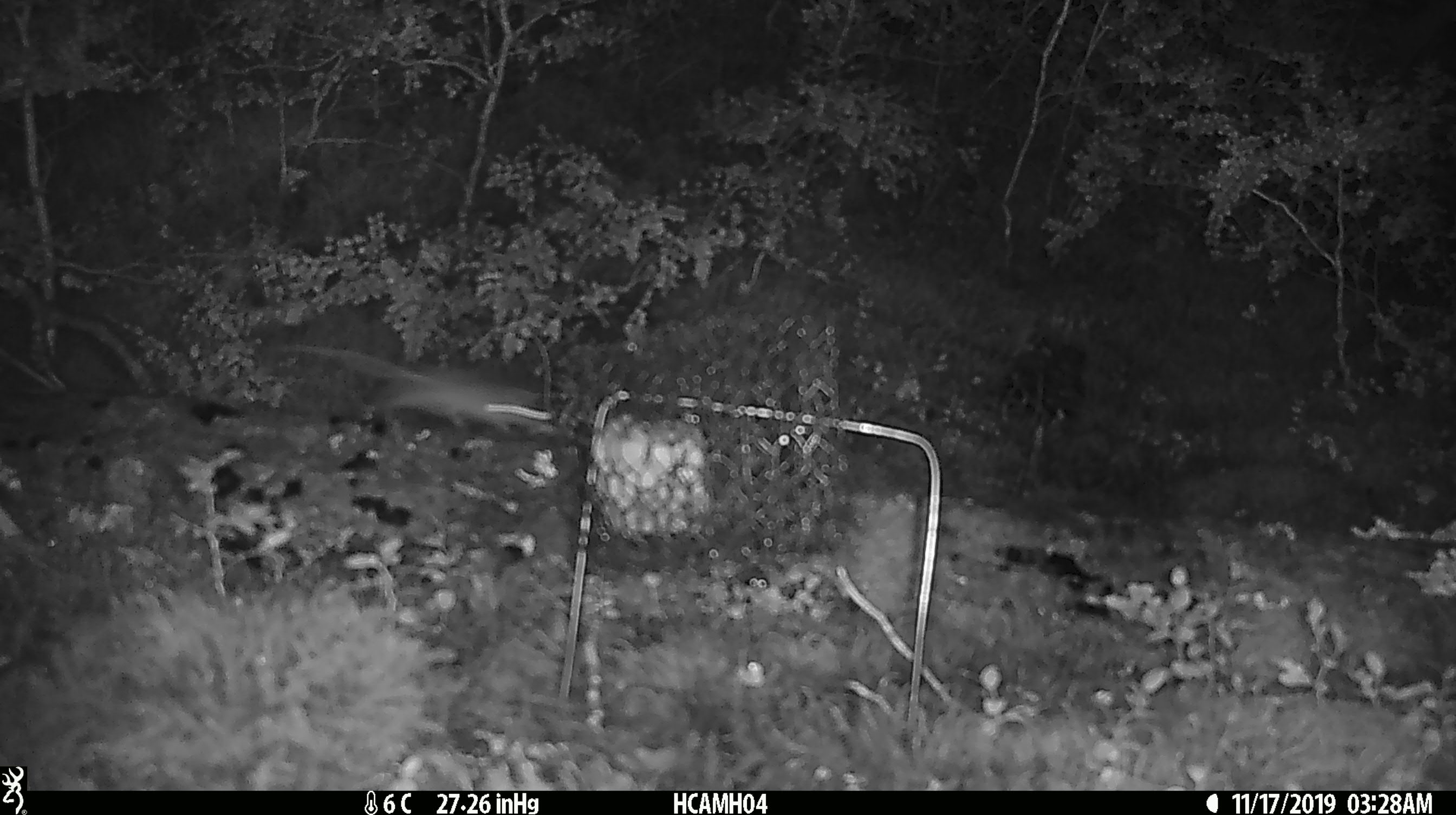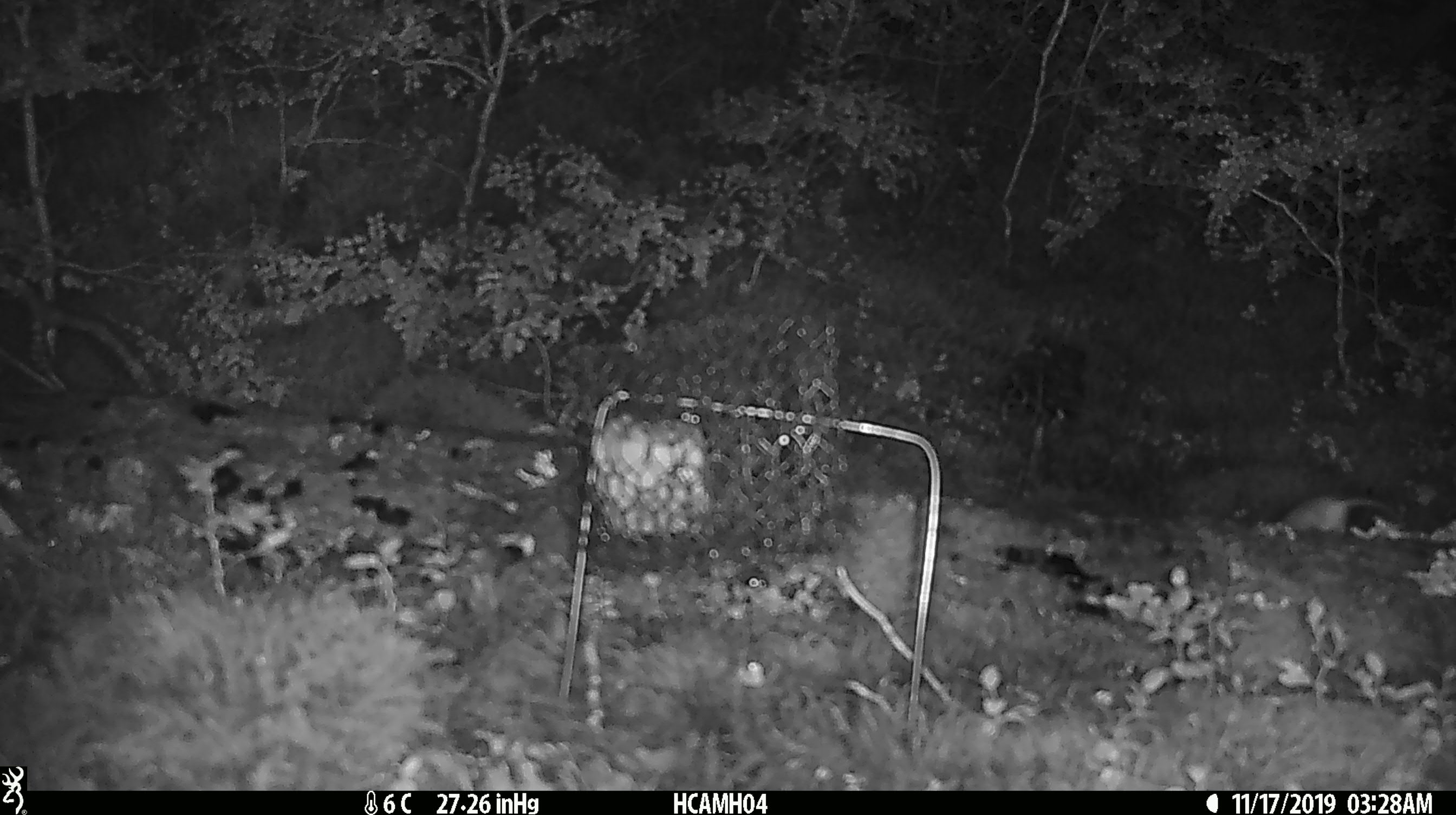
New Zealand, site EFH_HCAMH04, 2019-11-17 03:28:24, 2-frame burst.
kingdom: Animalia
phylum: Chordata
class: Mammalia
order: Rodentia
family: Muridae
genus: Mus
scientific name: Mus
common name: mouse